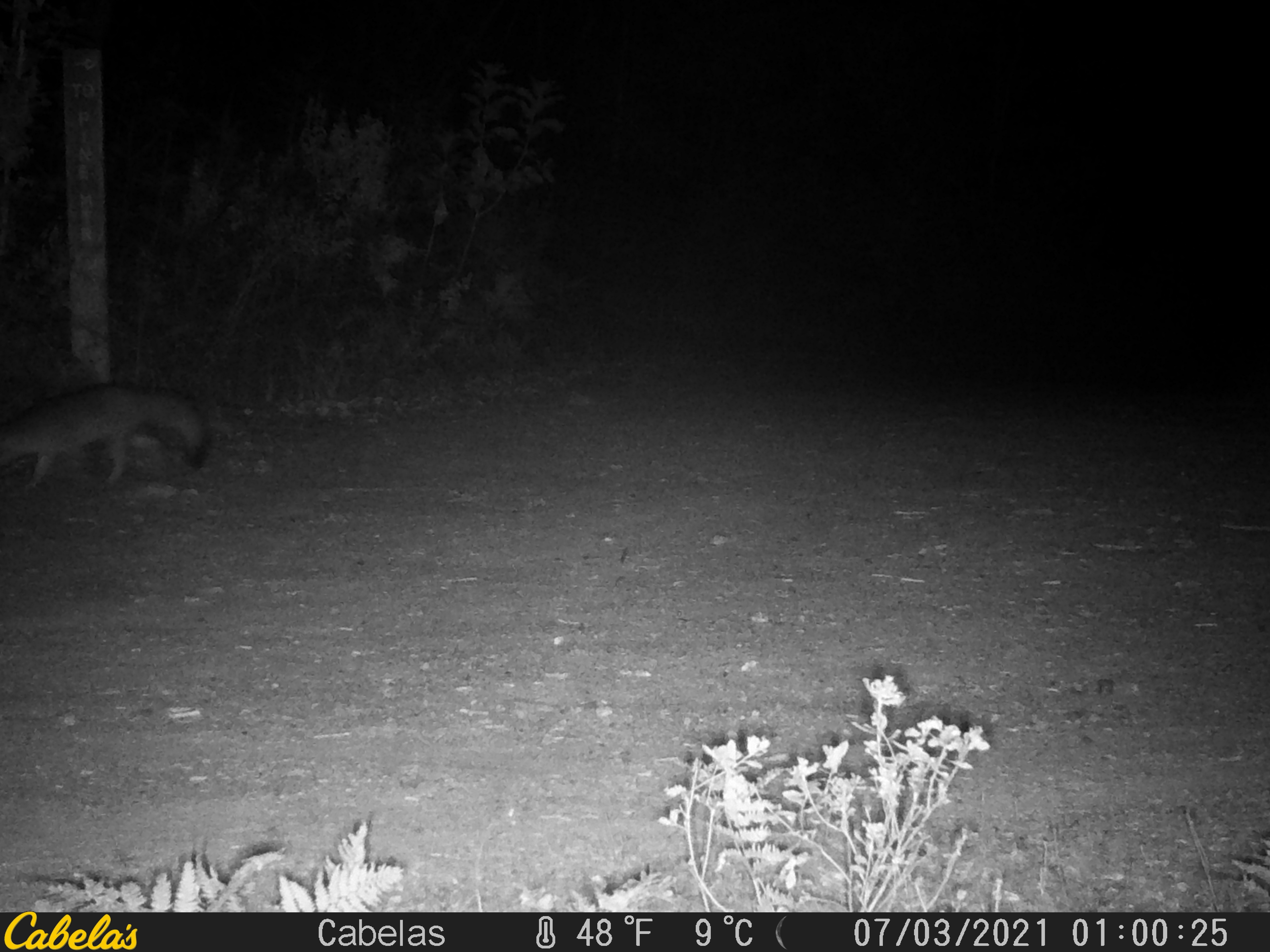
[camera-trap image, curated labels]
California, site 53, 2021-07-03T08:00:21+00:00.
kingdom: Animalia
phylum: Chordata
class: Mammalia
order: Carnivora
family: Canidae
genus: Urocyon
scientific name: Urocyon cinereoargenteus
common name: gray fox